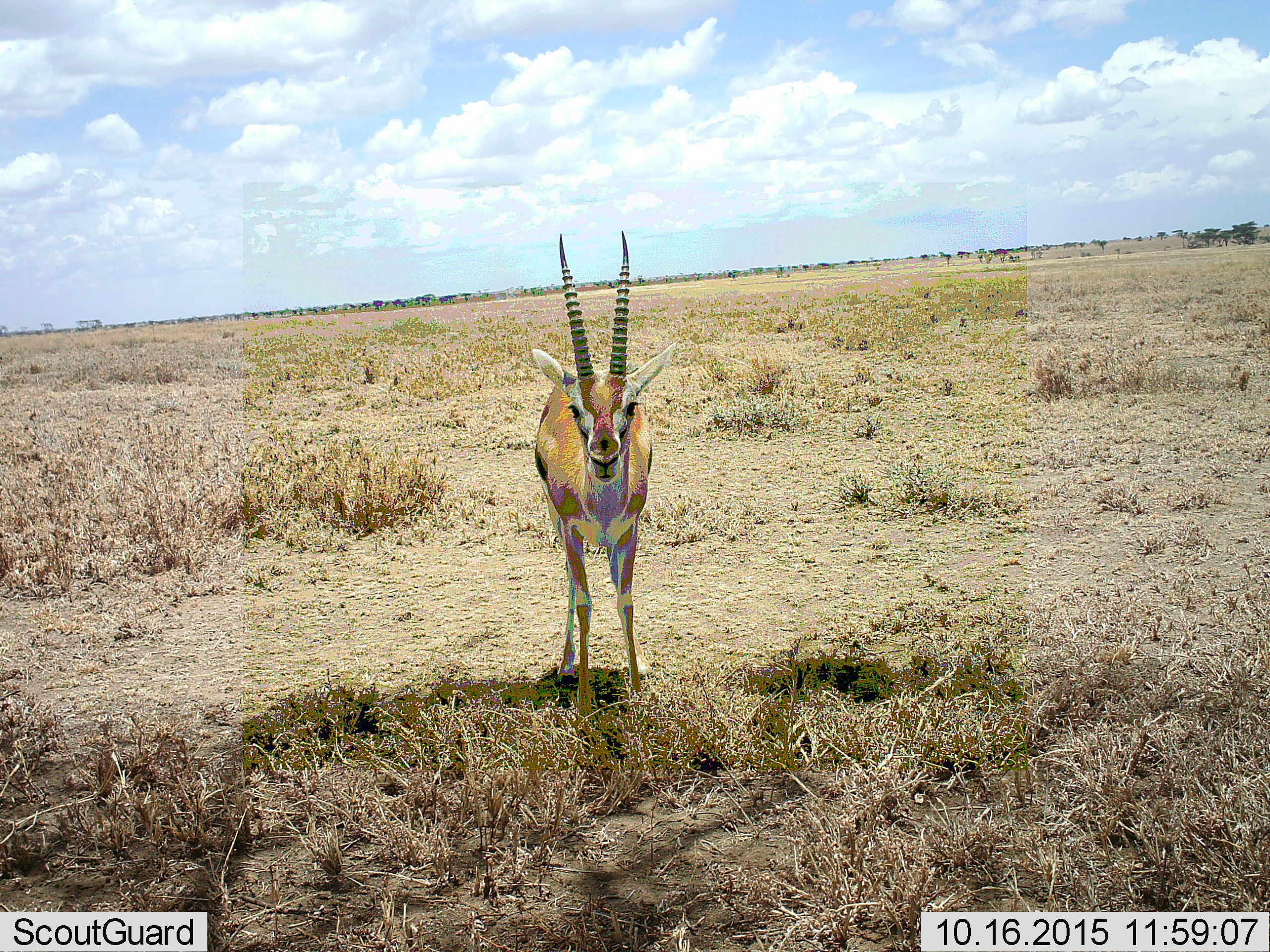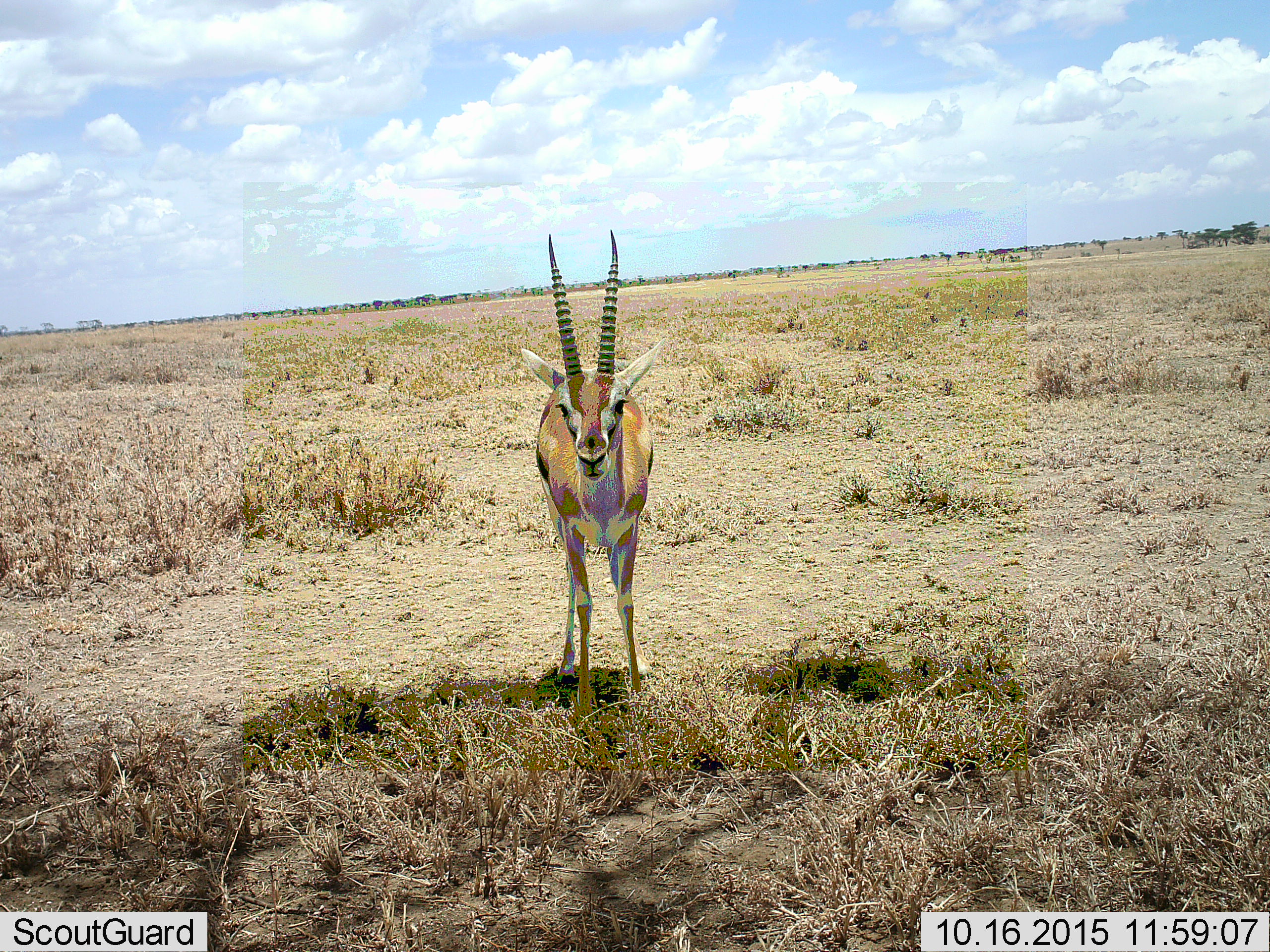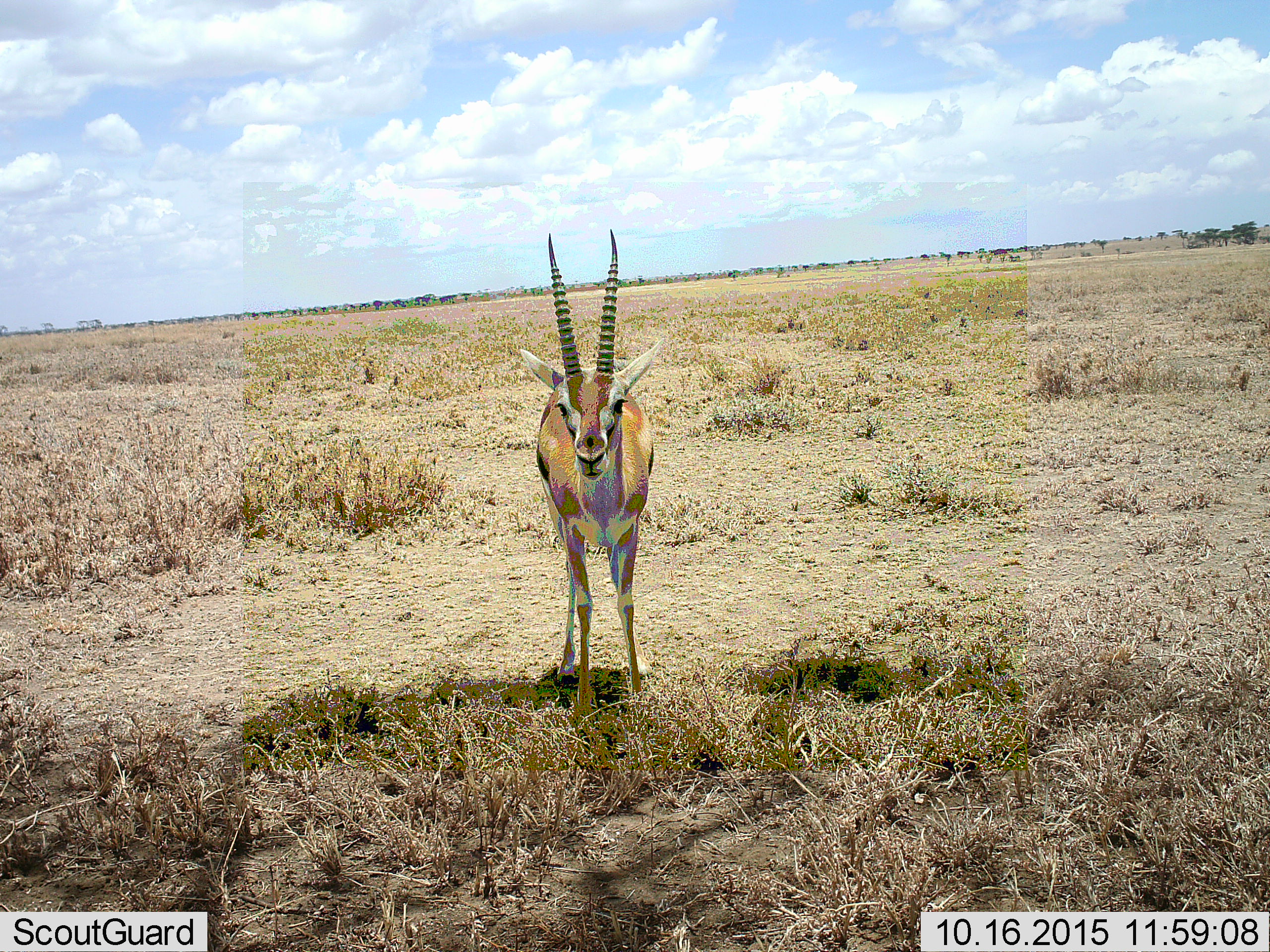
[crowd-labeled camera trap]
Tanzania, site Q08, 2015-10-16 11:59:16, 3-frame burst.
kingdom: Animalia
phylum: Chordata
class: Mammalia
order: Artiodactyla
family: Bovidae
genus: Eudorcas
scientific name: Eudorcas thomsonii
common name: thomson's gazelle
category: gazellethomsons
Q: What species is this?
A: Gazellethomsons (thomson's gazelle) (Eudorcas thomsonii).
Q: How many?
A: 1.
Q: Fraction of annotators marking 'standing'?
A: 100%.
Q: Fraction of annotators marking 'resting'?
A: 0%.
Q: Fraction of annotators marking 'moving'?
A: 0%.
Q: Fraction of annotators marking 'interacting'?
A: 0%.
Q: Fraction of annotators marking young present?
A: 0%.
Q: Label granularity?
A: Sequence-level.